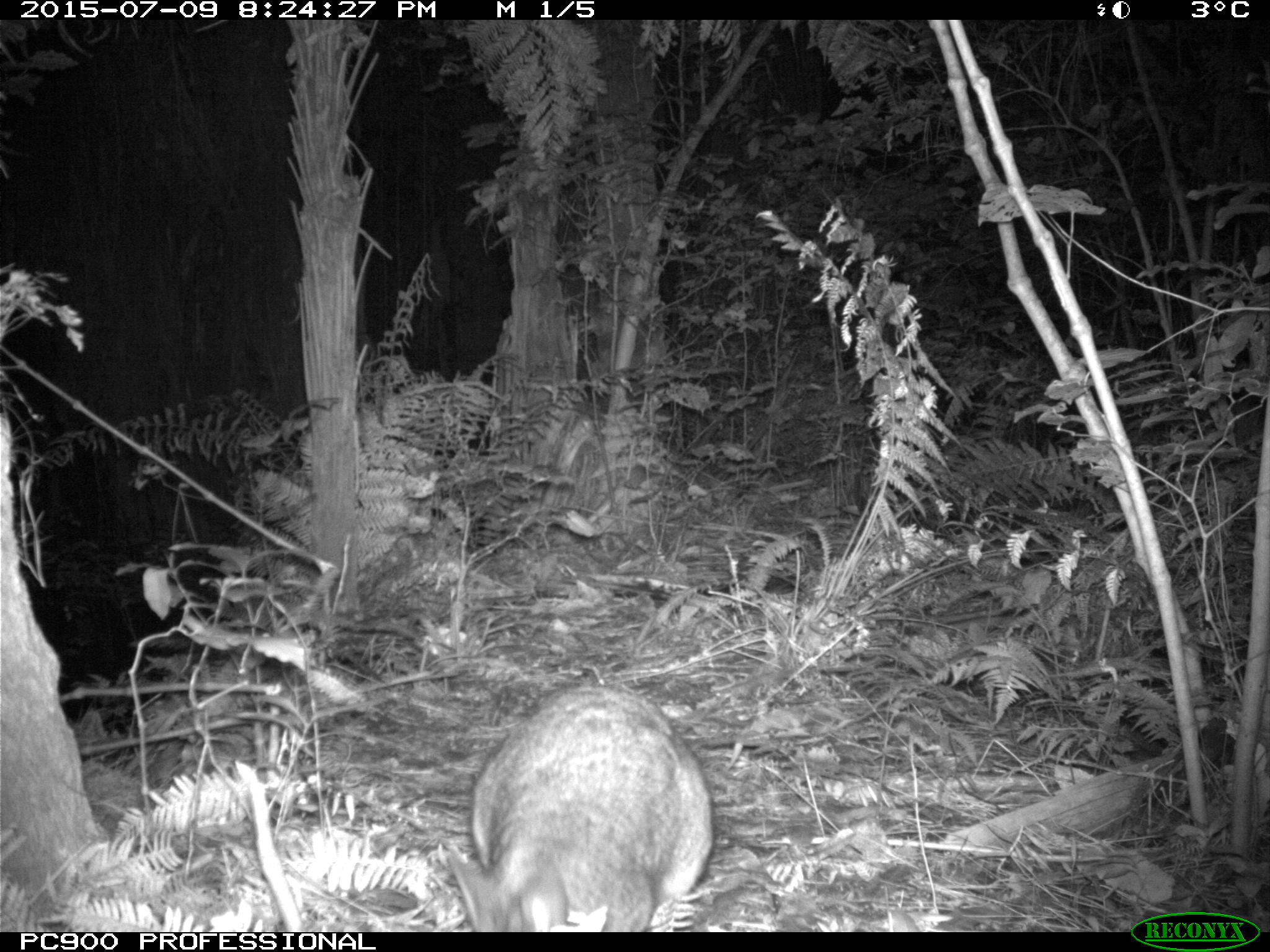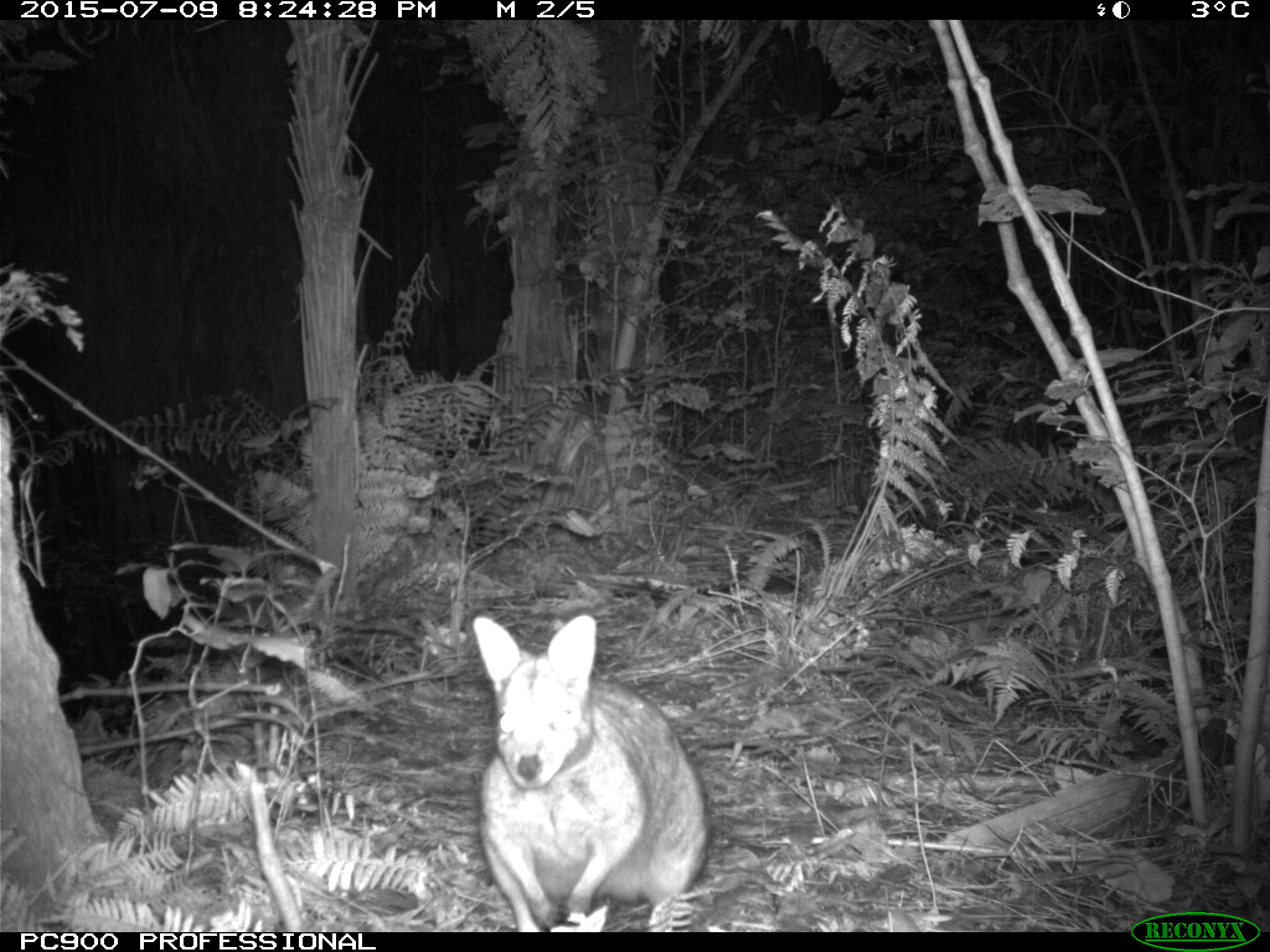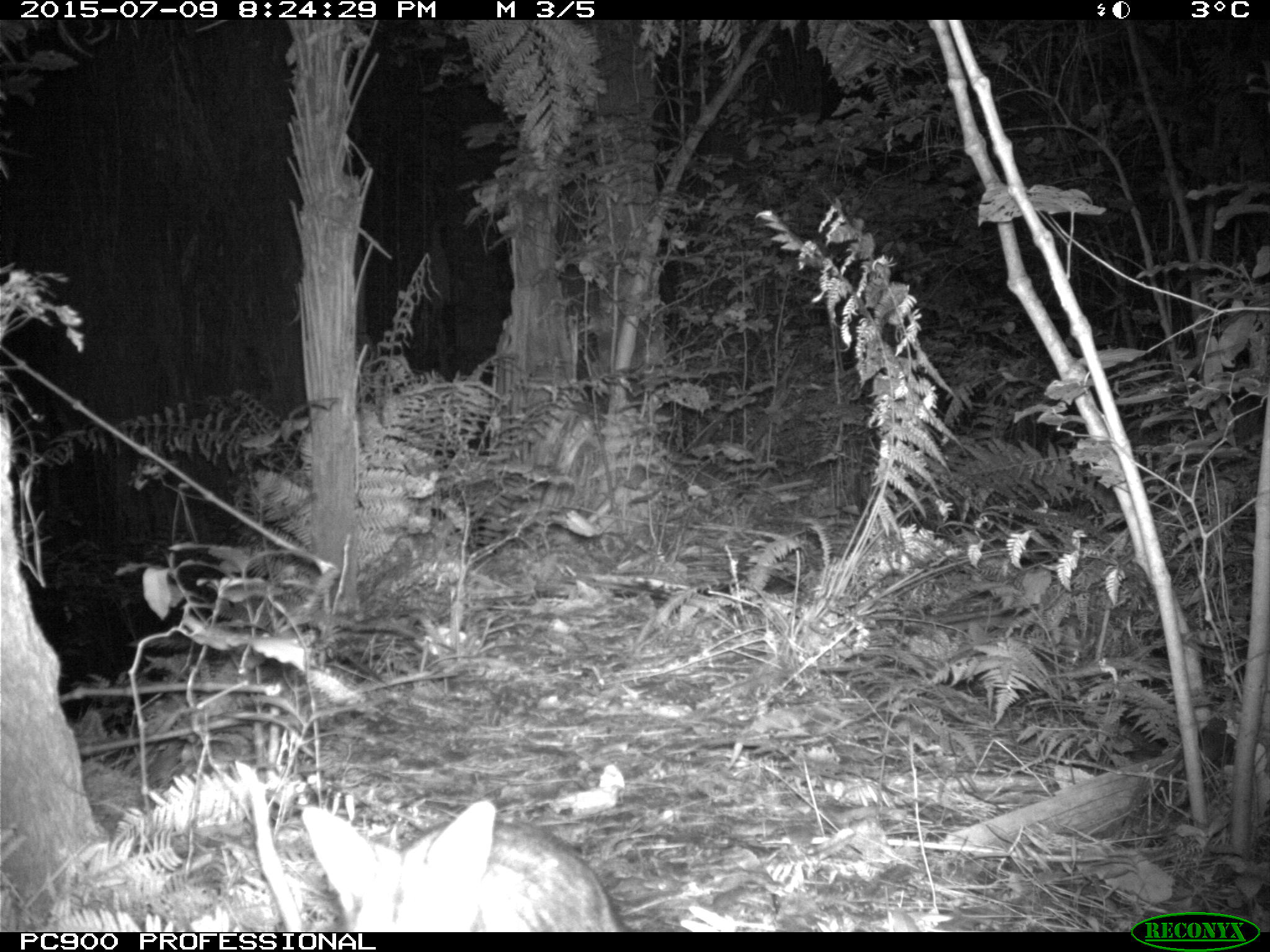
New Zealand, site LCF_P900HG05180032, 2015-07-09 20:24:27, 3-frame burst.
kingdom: Animalia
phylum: Chordata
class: Mammalia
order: Diprotodontia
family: Macropodidae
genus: Notamacropus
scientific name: Notamacropus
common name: wallaby